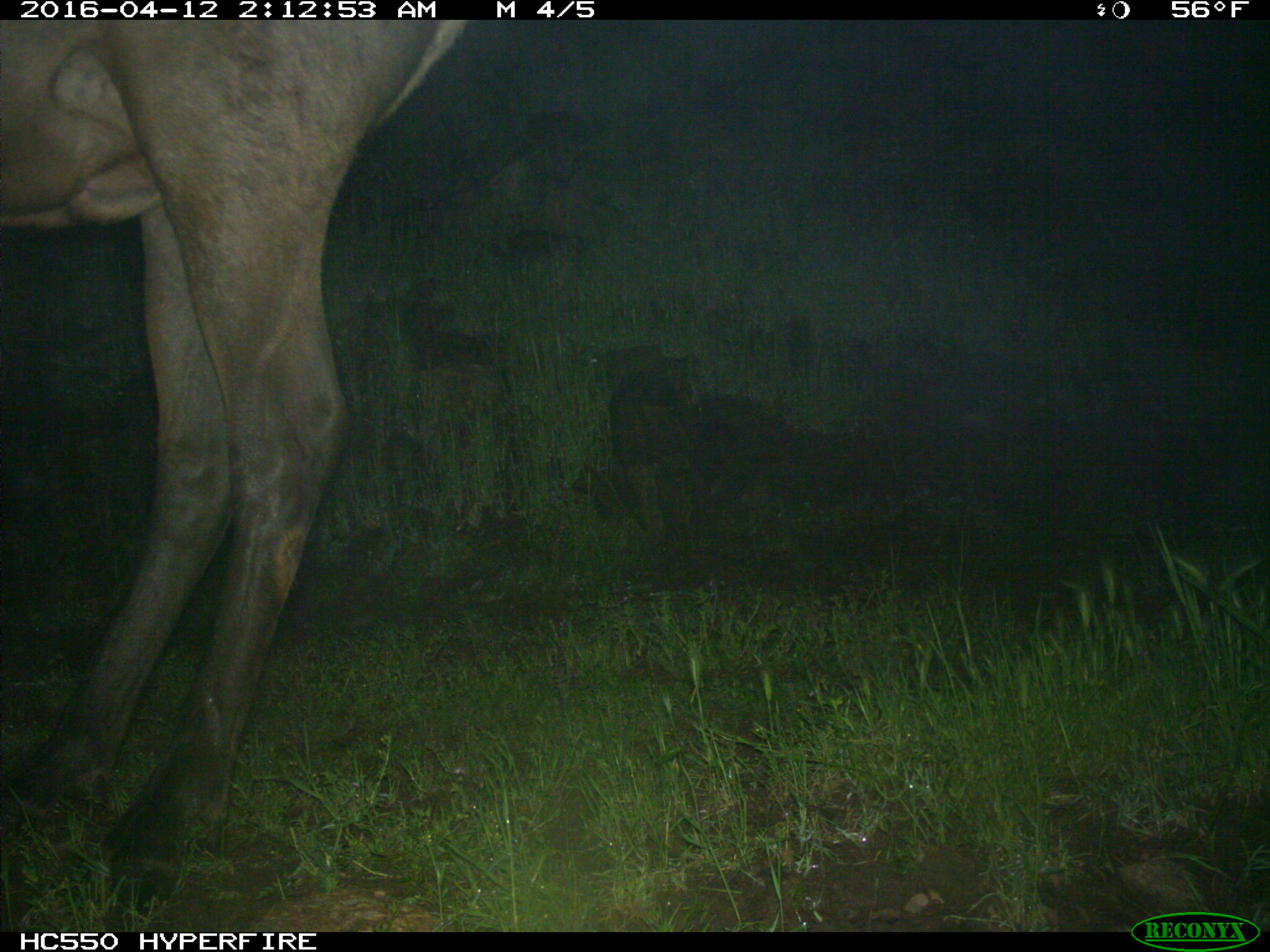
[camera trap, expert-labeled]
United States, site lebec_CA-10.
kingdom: Animalia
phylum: Chordata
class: Mammalia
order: Artiodactyla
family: Cervidae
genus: Cervus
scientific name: Cervus canadensis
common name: elk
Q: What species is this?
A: Cervus canadensis (elk).